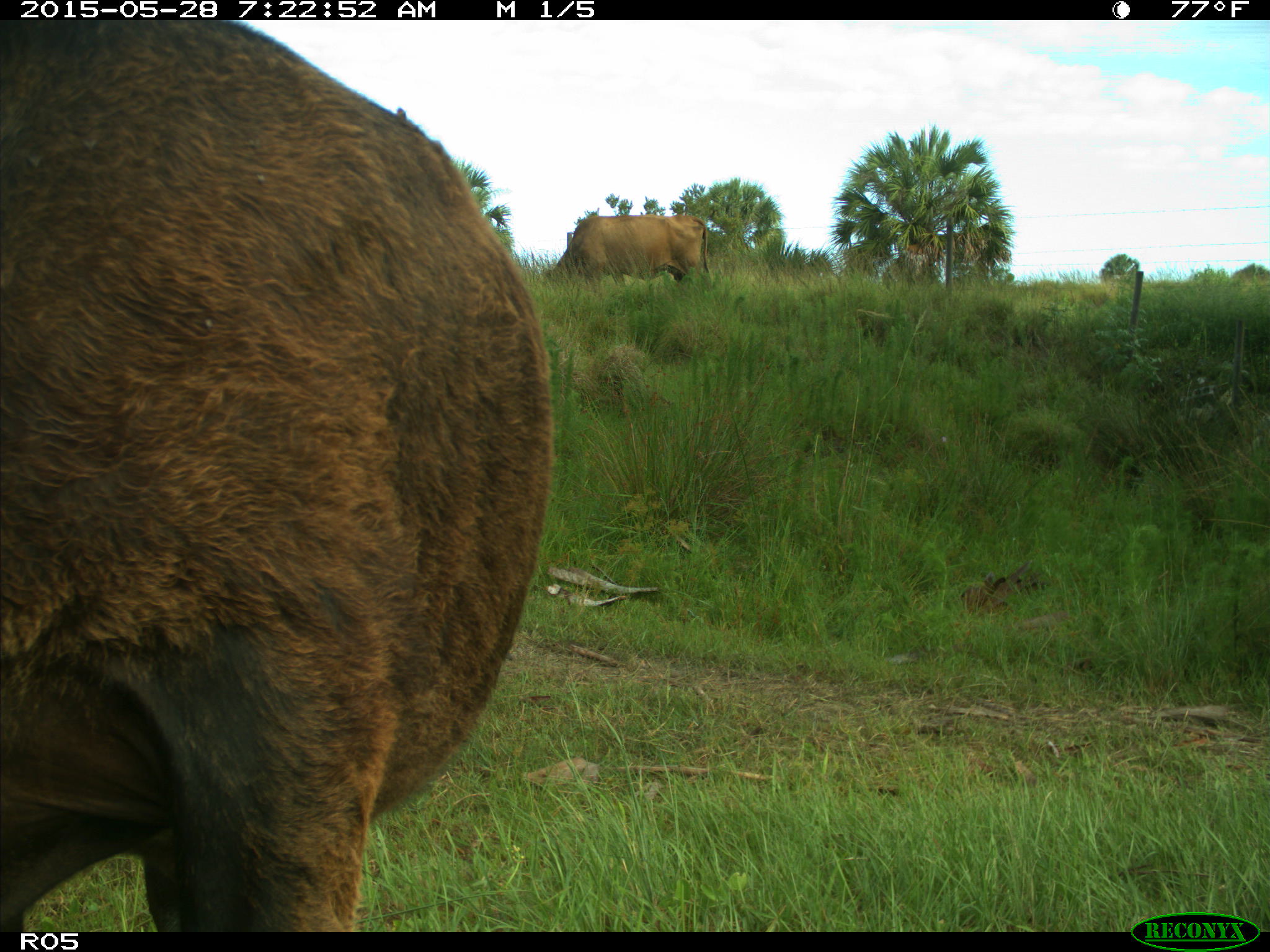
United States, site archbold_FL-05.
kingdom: Animalia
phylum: Chordata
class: Mammalia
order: Artiodactyla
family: Bovidae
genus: Bos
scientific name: Bos taurus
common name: domestic cow